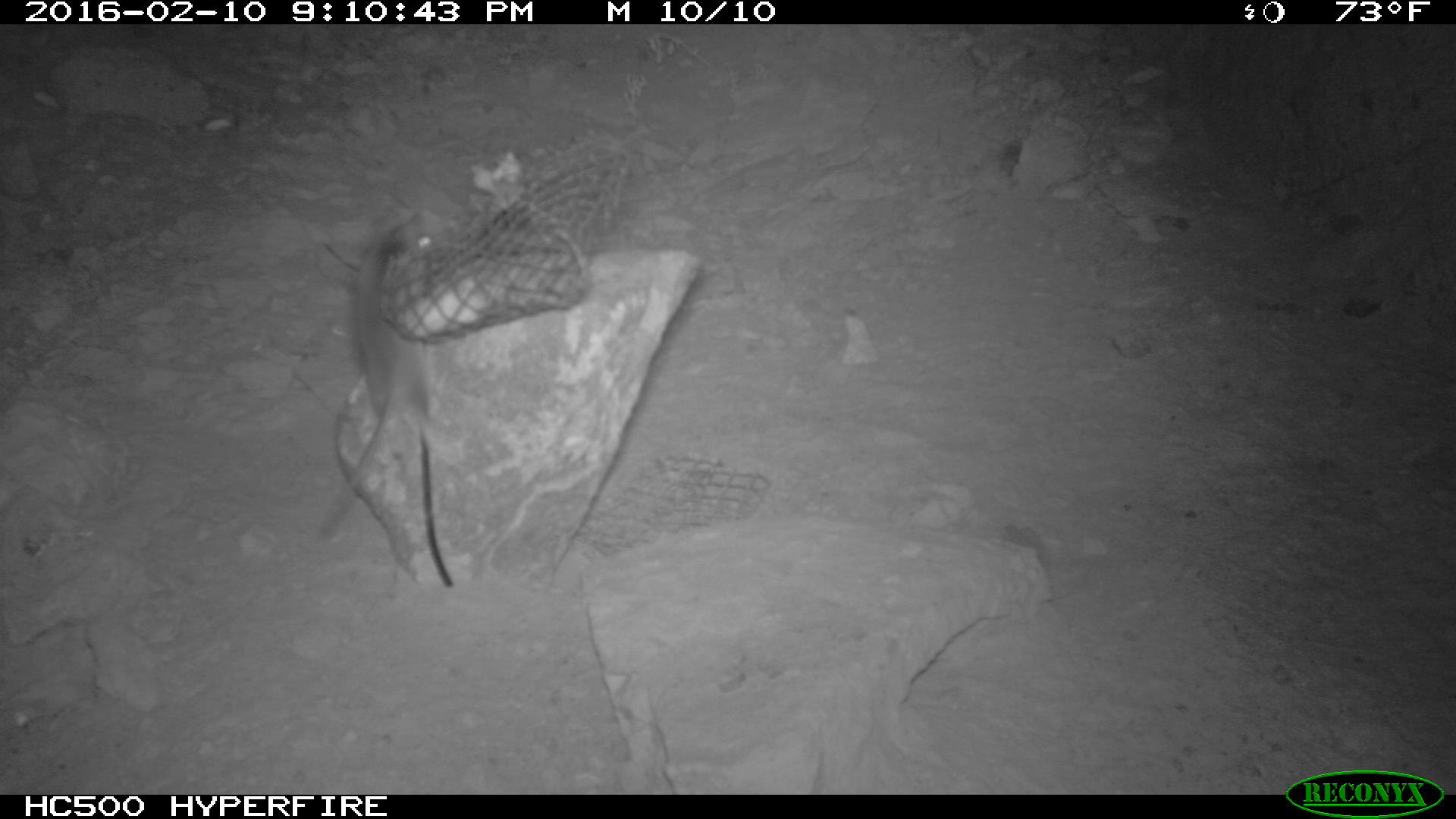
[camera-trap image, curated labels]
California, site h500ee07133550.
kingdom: Animalia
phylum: Chordata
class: Mammalia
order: Rodentia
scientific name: Rodentia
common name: rodent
Rodent (Rodentia).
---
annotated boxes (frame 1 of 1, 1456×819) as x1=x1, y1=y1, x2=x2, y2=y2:
rodent: x1=317, y1=209, x2=438, y2=536